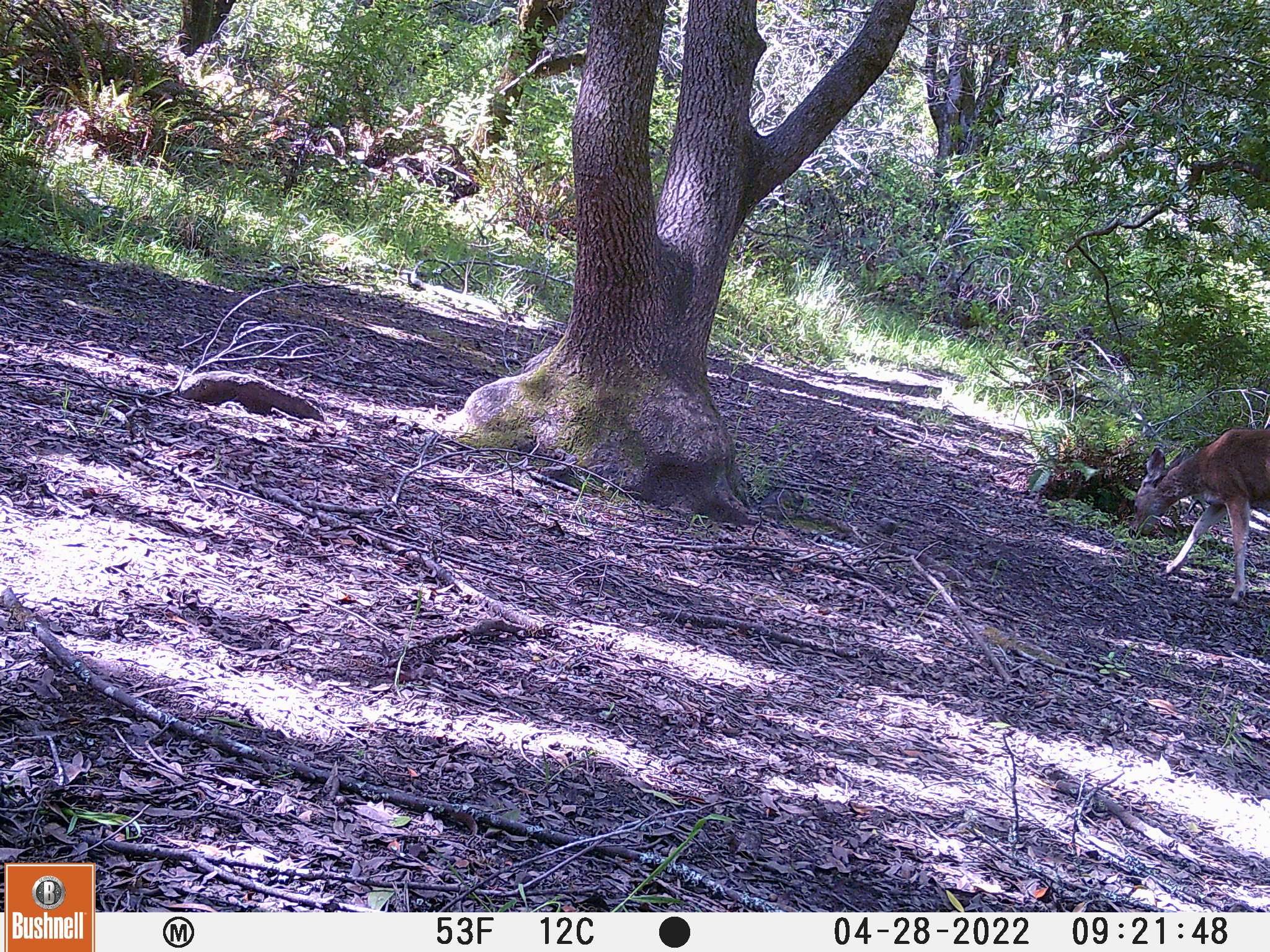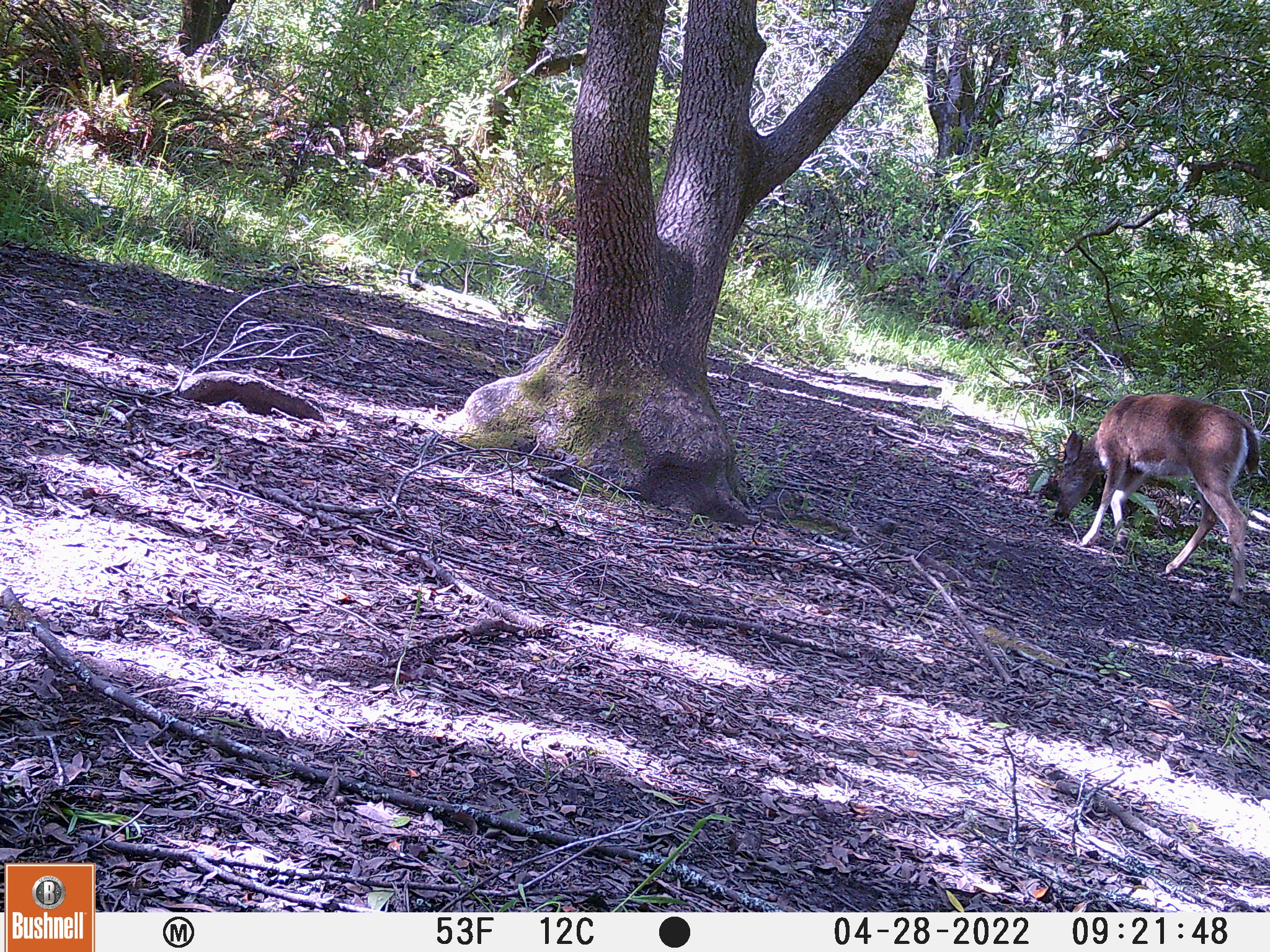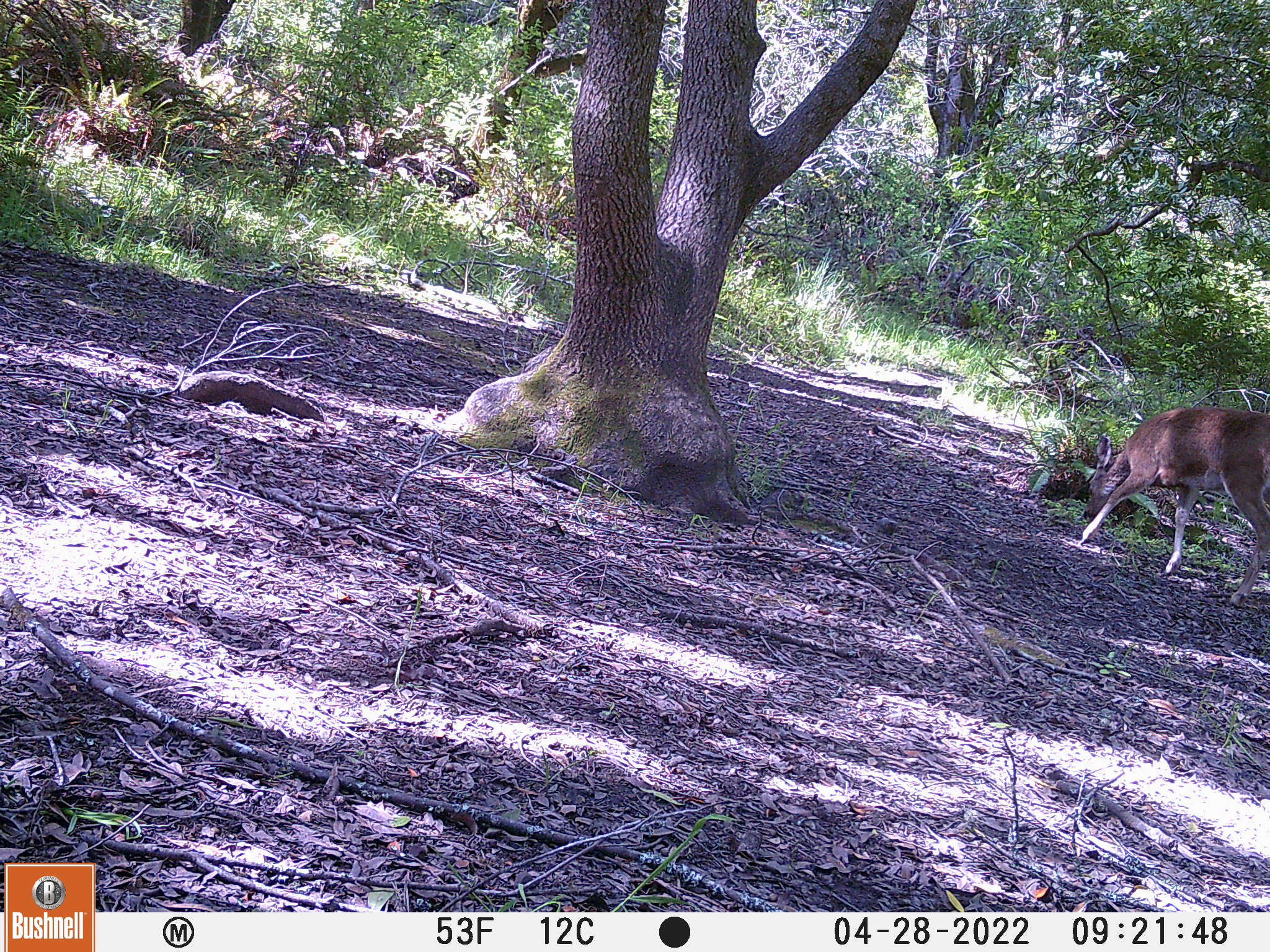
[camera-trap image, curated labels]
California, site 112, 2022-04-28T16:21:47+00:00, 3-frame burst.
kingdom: Animalia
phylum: Chordata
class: Mammalia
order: Artiodactyla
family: Cervidae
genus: Odocoileus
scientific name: Odocoileus hemionus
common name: mule deer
Mule deer (Odocoileus hemionus).